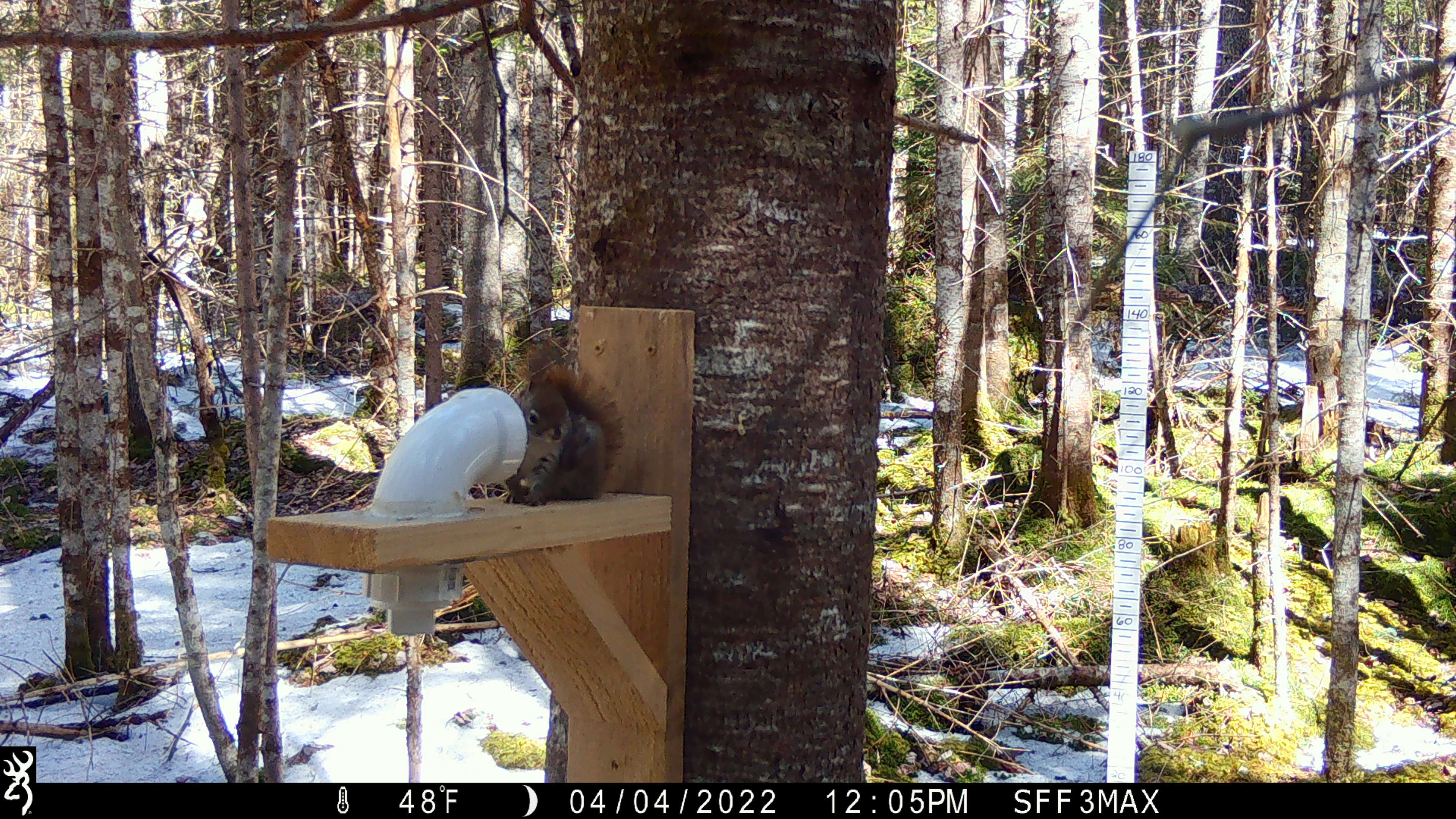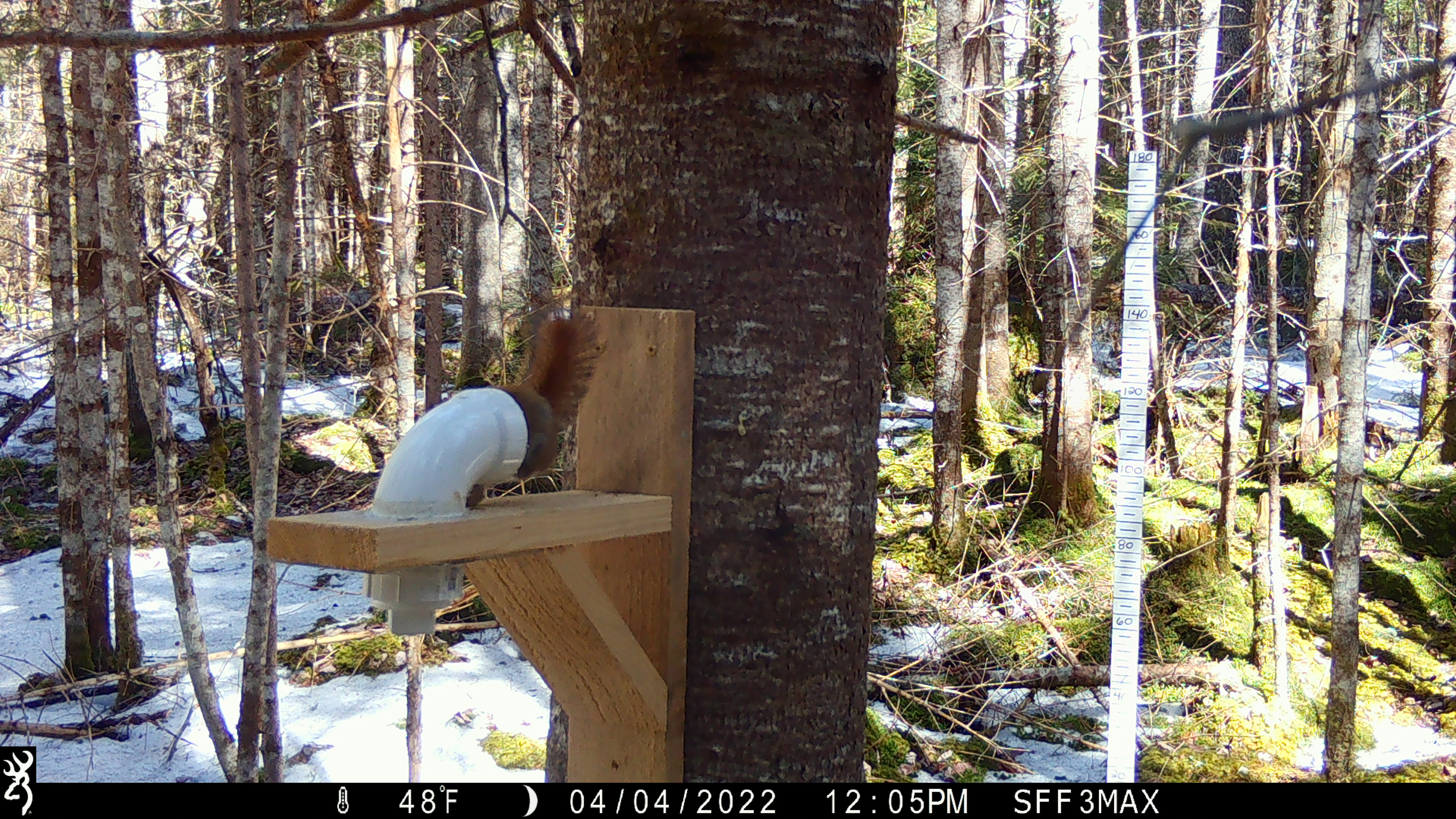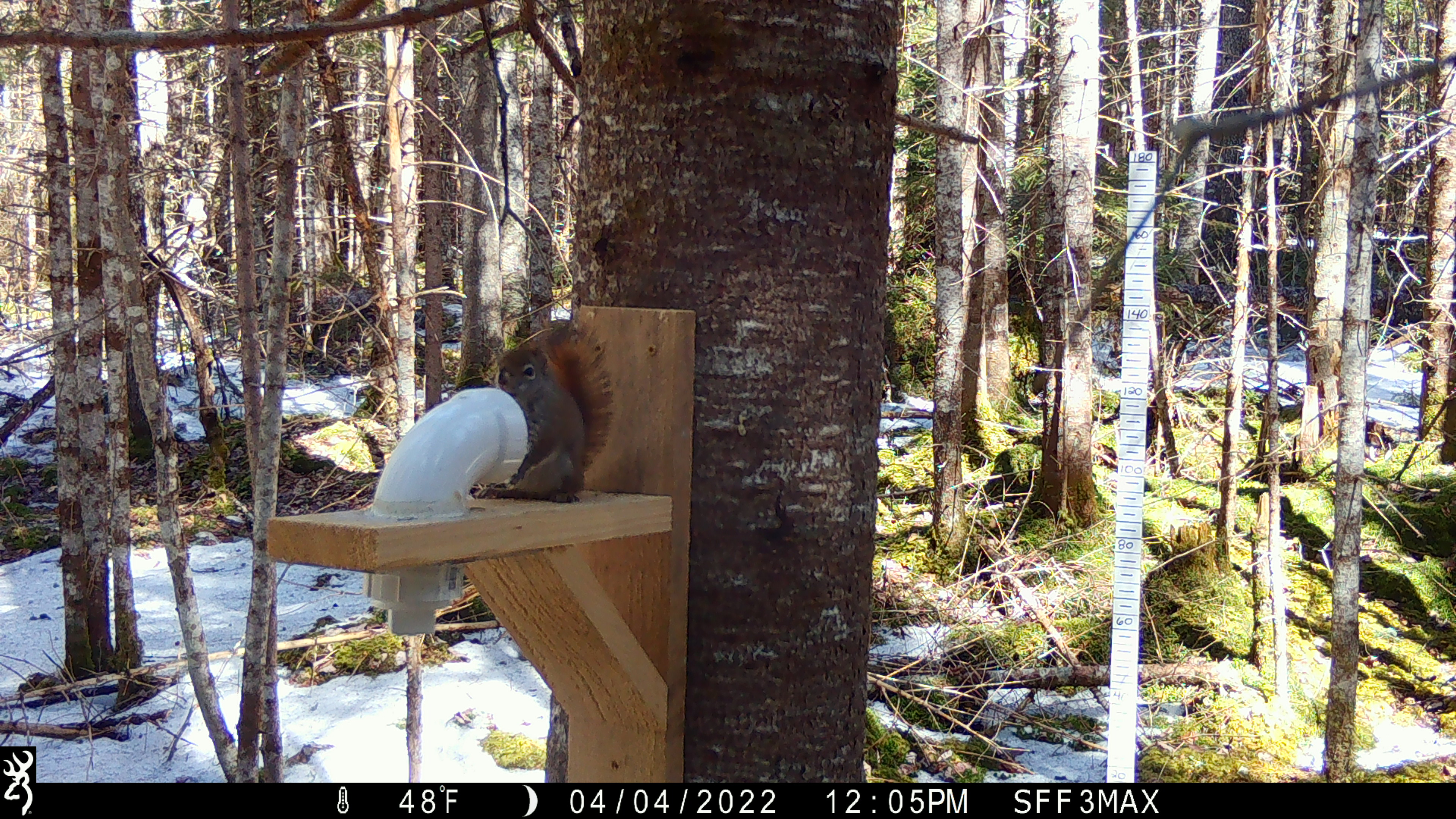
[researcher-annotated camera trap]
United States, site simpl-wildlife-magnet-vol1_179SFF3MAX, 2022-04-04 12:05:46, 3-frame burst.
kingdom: Animalia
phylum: Chordata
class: Mammalia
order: Rodentia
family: Sciuridae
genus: Tamiasciurus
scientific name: Tamiasciurus hudsonicus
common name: red squirrel